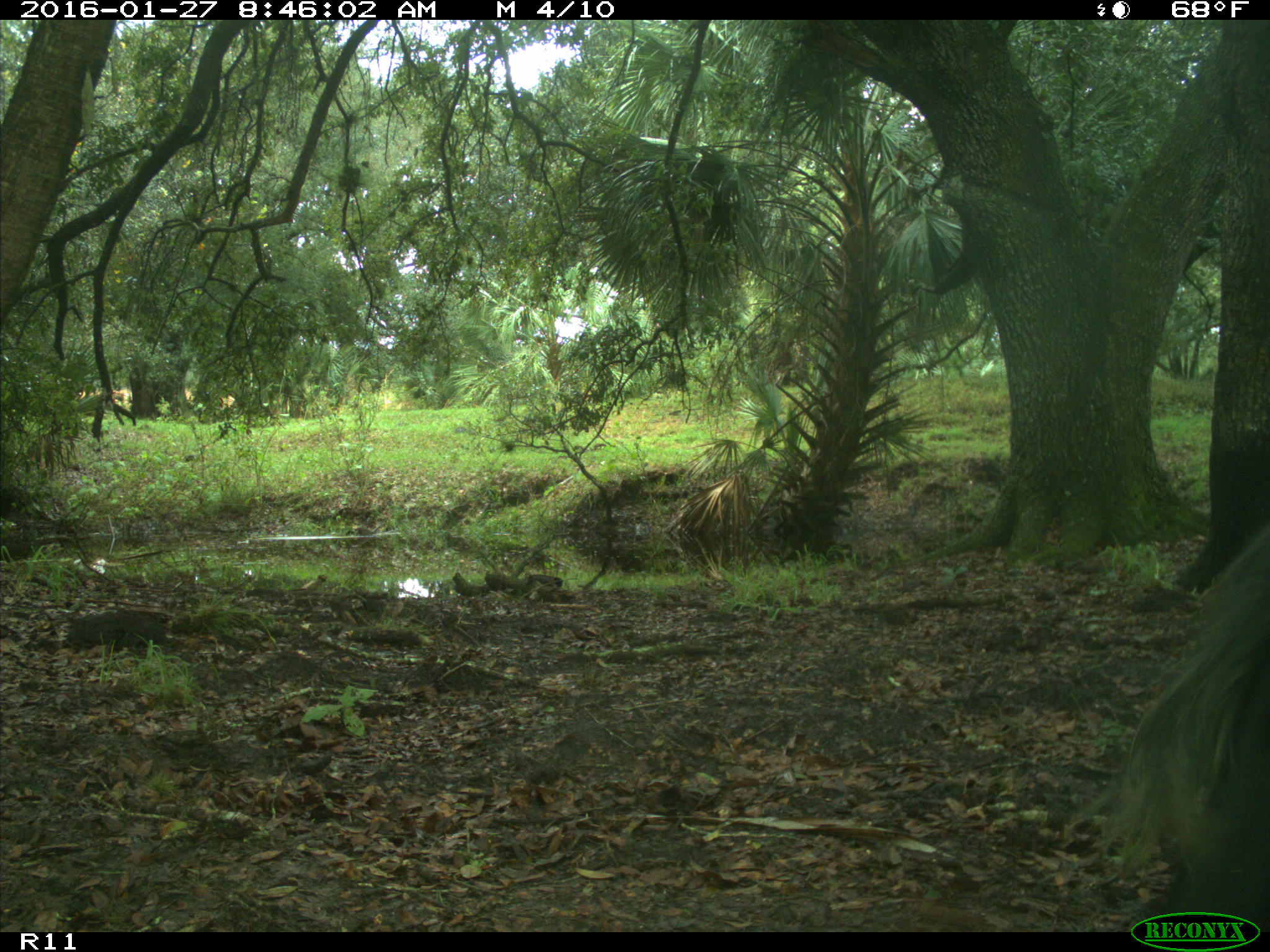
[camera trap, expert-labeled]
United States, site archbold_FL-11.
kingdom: Animalia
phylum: Chordata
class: Mammalia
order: Artiodactyla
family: Bovidae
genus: Bos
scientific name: Bos taurus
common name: domestic cow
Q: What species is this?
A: Bos taurus (domestic cow).